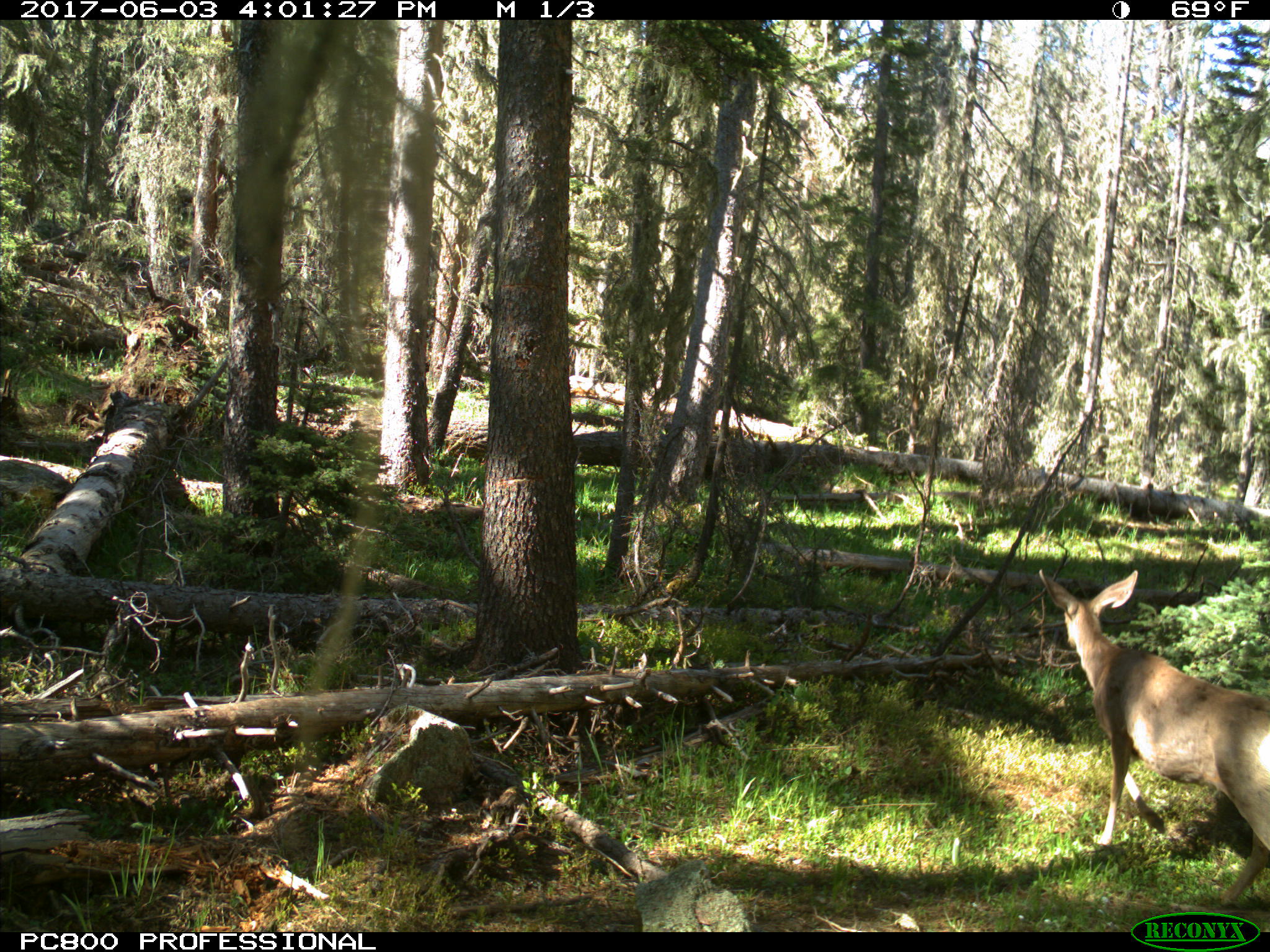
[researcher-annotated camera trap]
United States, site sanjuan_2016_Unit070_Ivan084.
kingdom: Animalia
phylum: Chordata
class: Mammalia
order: Artiodactyla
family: Cervidae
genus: Odocoileus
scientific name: Odocoileus hemionus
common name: mule deer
Odocoileus hemionus (mule deer).